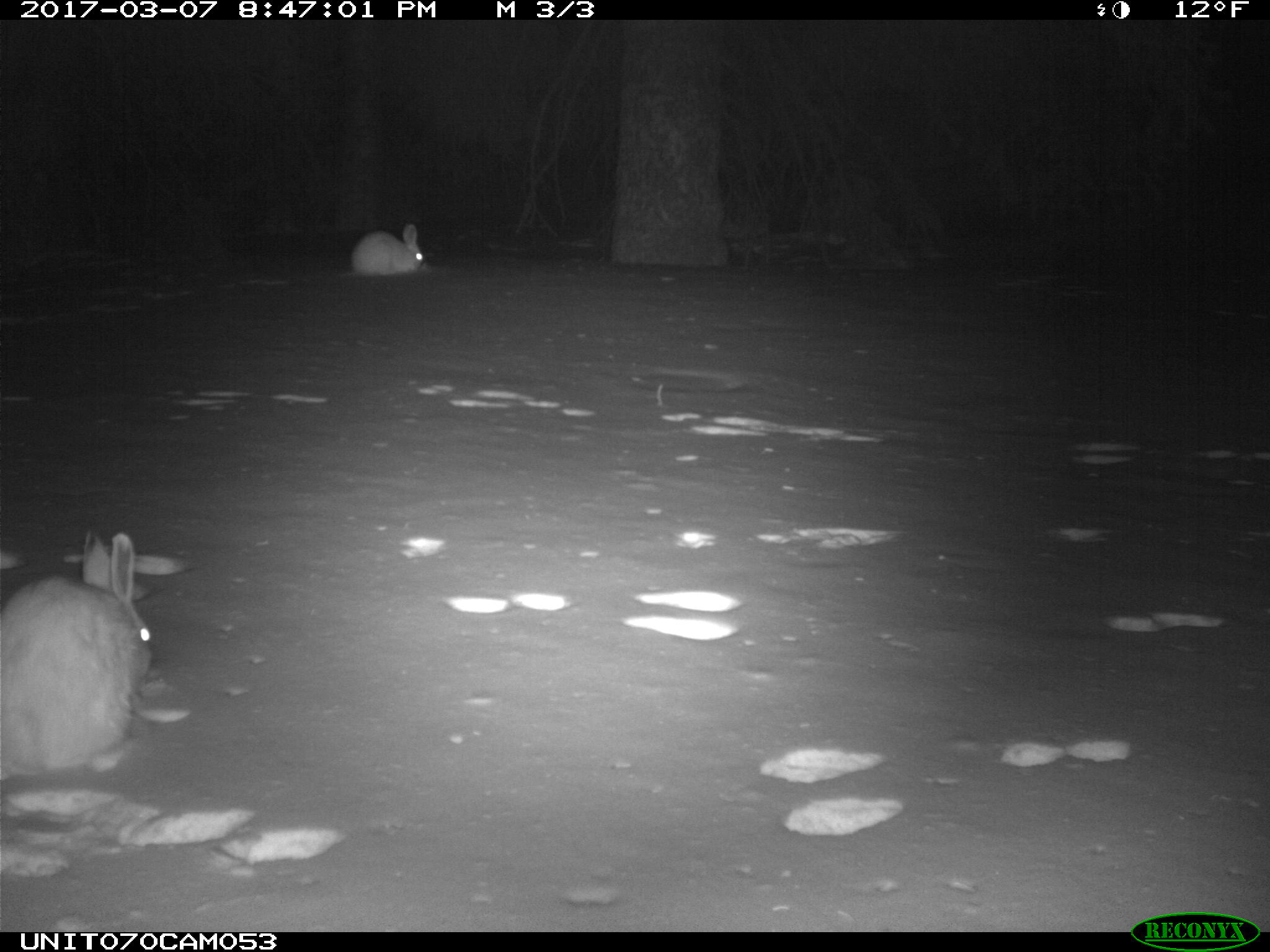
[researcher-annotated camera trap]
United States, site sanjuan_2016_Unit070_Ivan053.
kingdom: Animalia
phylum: Chordata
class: Mammalia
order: Lagomorpha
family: Leporidae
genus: Lepus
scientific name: Lepus americanus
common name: snowshoe hare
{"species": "Lepus americanus (snowshoe hare)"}